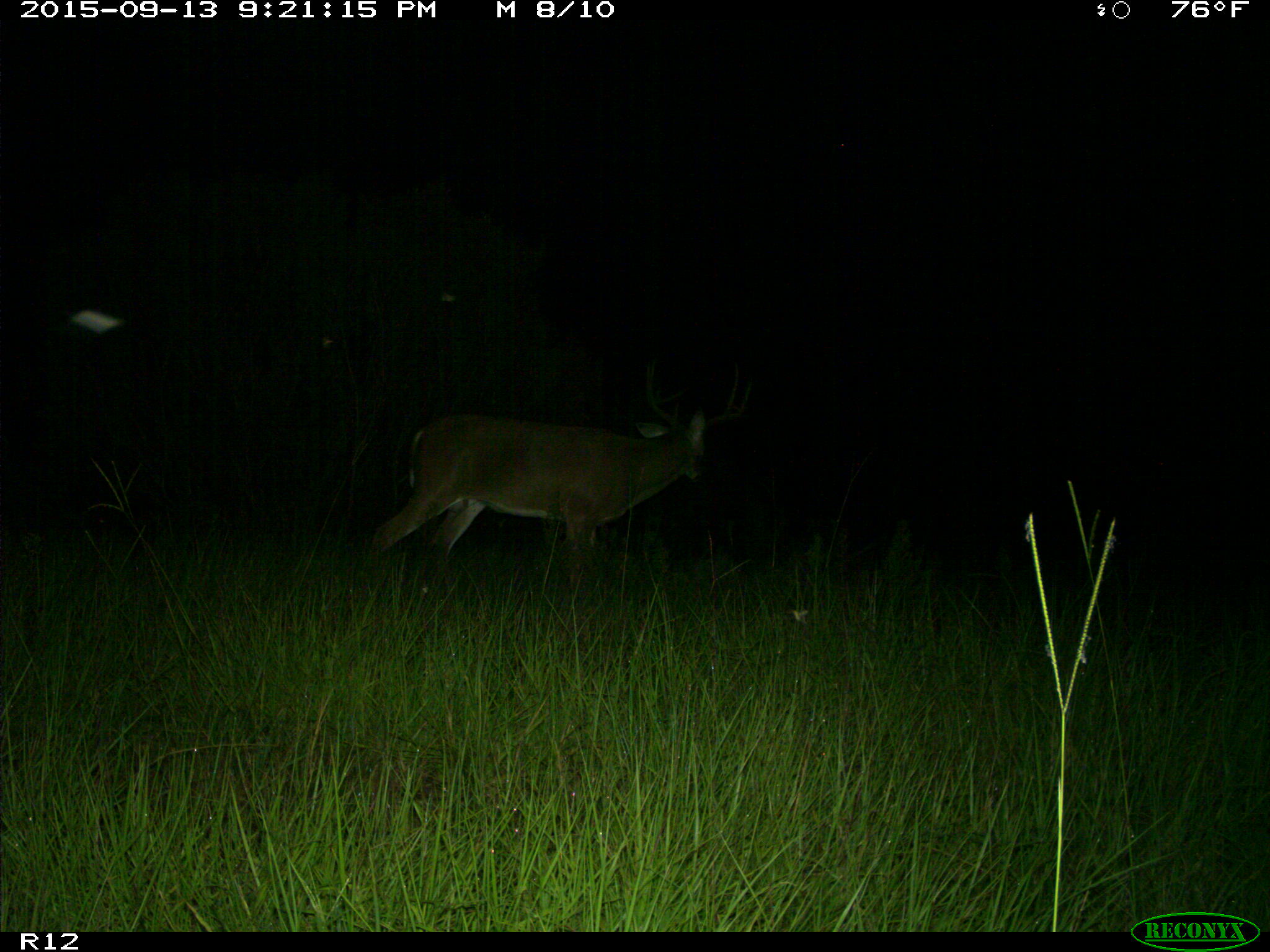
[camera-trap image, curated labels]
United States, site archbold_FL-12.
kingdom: Animalia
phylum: Chordata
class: Mammalia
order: Artiodactyla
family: Cervidae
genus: Odocoileus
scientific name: Odocoileus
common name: deer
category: unidentified deer